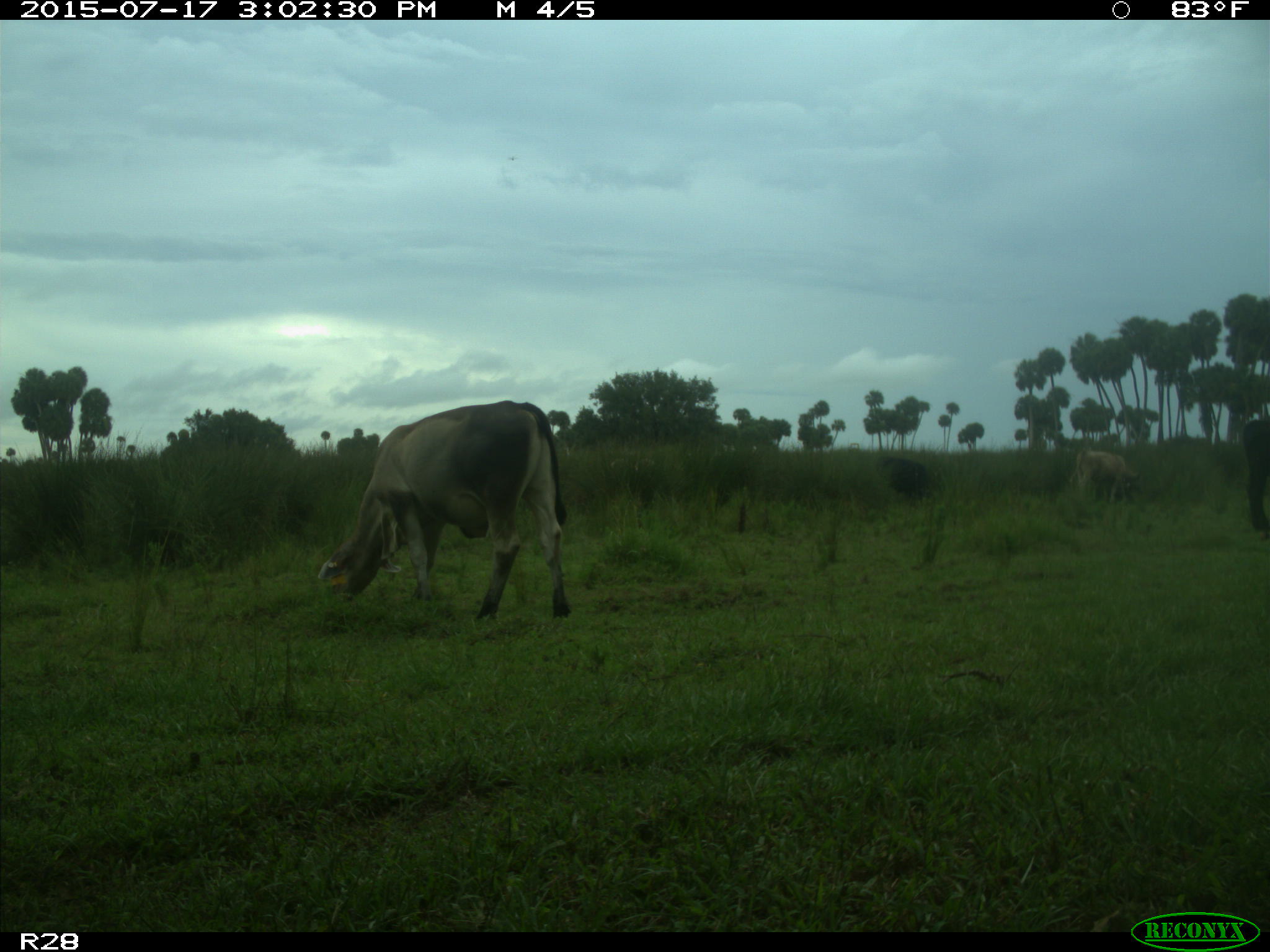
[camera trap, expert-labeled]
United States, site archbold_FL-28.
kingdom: Animalia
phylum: Chordata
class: Mammalia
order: Artiodactyla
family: Bovidae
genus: Bos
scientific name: Bos taurus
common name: domestic cow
Bos taurus (domestic cow).